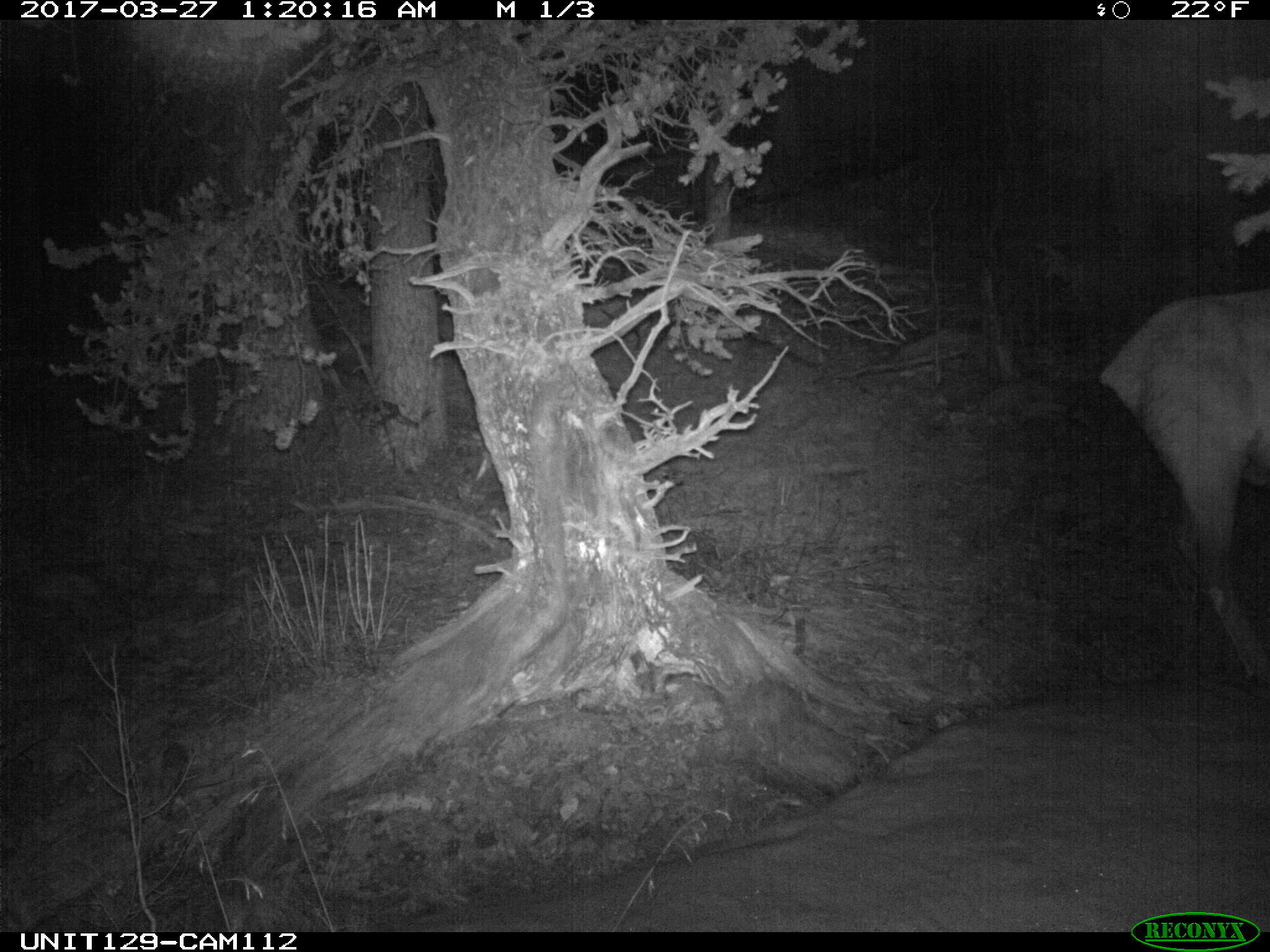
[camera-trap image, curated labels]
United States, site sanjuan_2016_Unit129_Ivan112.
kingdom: Animalia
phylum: Chordata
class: Mammalia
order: Artiodactyla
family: Cervidae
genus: Cervus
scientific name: Cervus elaphus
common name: red deer